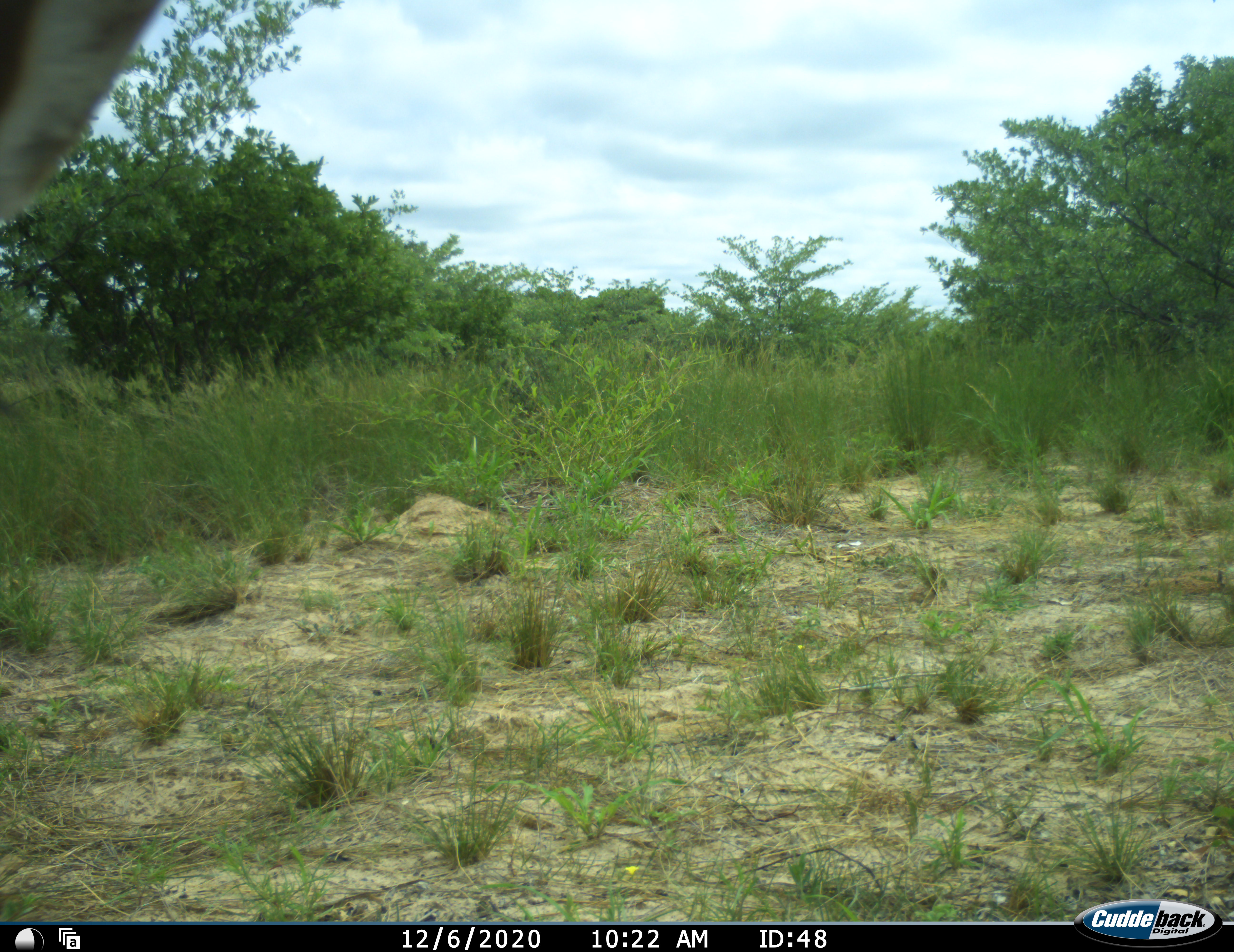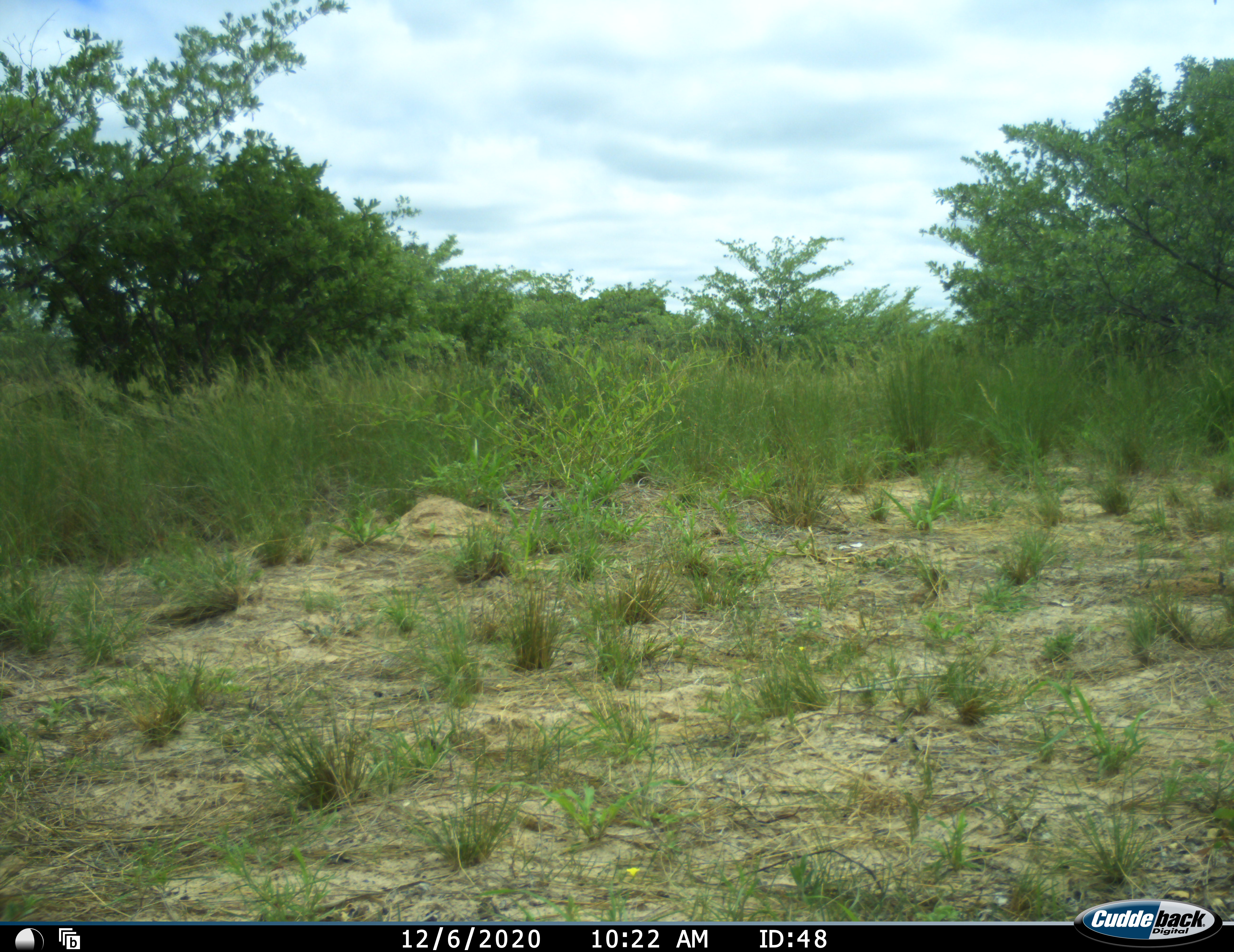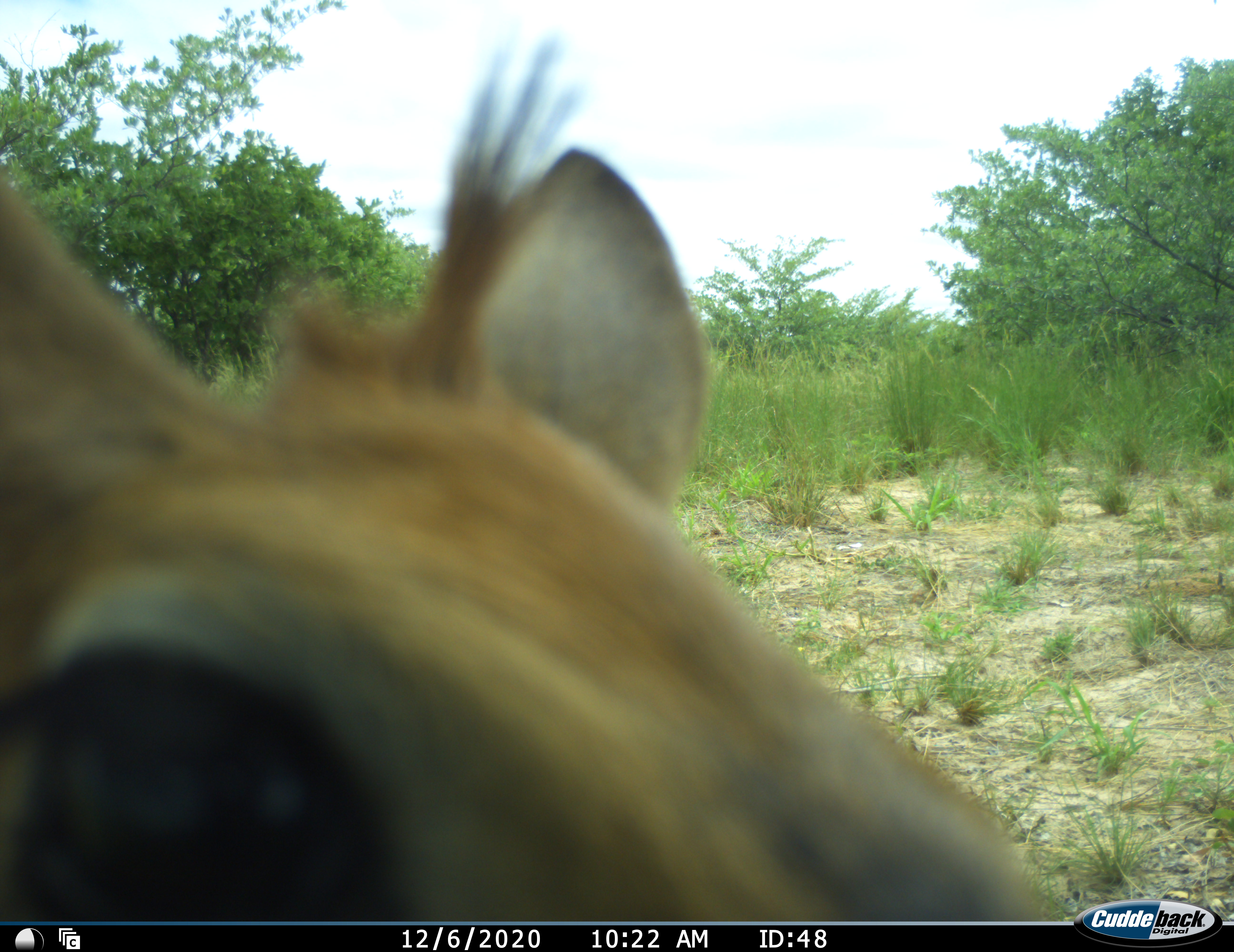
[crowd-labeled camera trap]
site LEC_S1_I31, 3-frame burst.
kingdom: Animalia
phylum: Chordata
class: Mammalia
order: Artiodactyla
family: Bovidae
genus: Sylvicapra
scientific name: Sylvicapra grimmia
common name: common duiker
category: duikercommongrey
Duikercommongrey (common duiker) (Sylvicapra grimmia), count 1. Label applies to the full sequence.